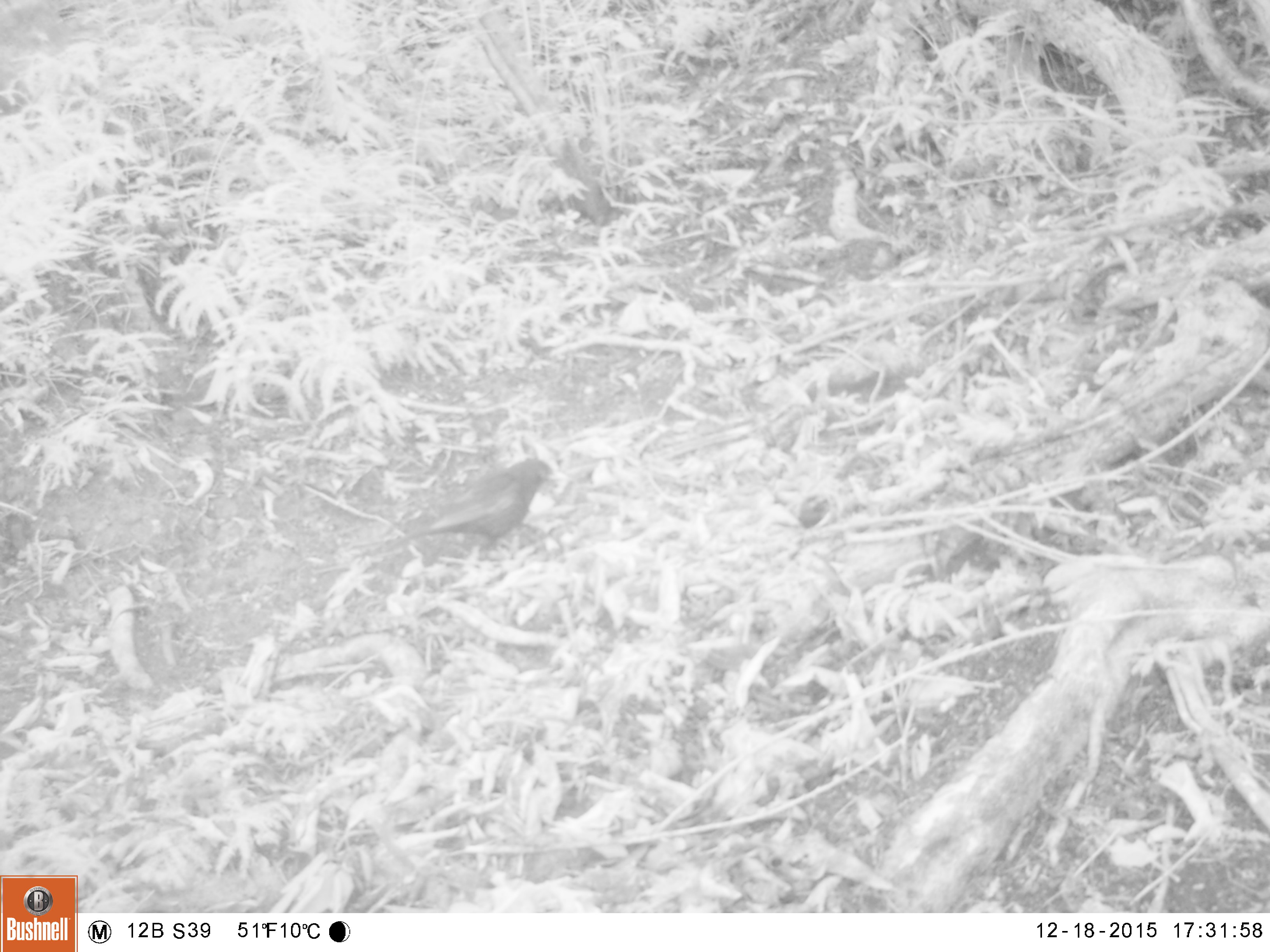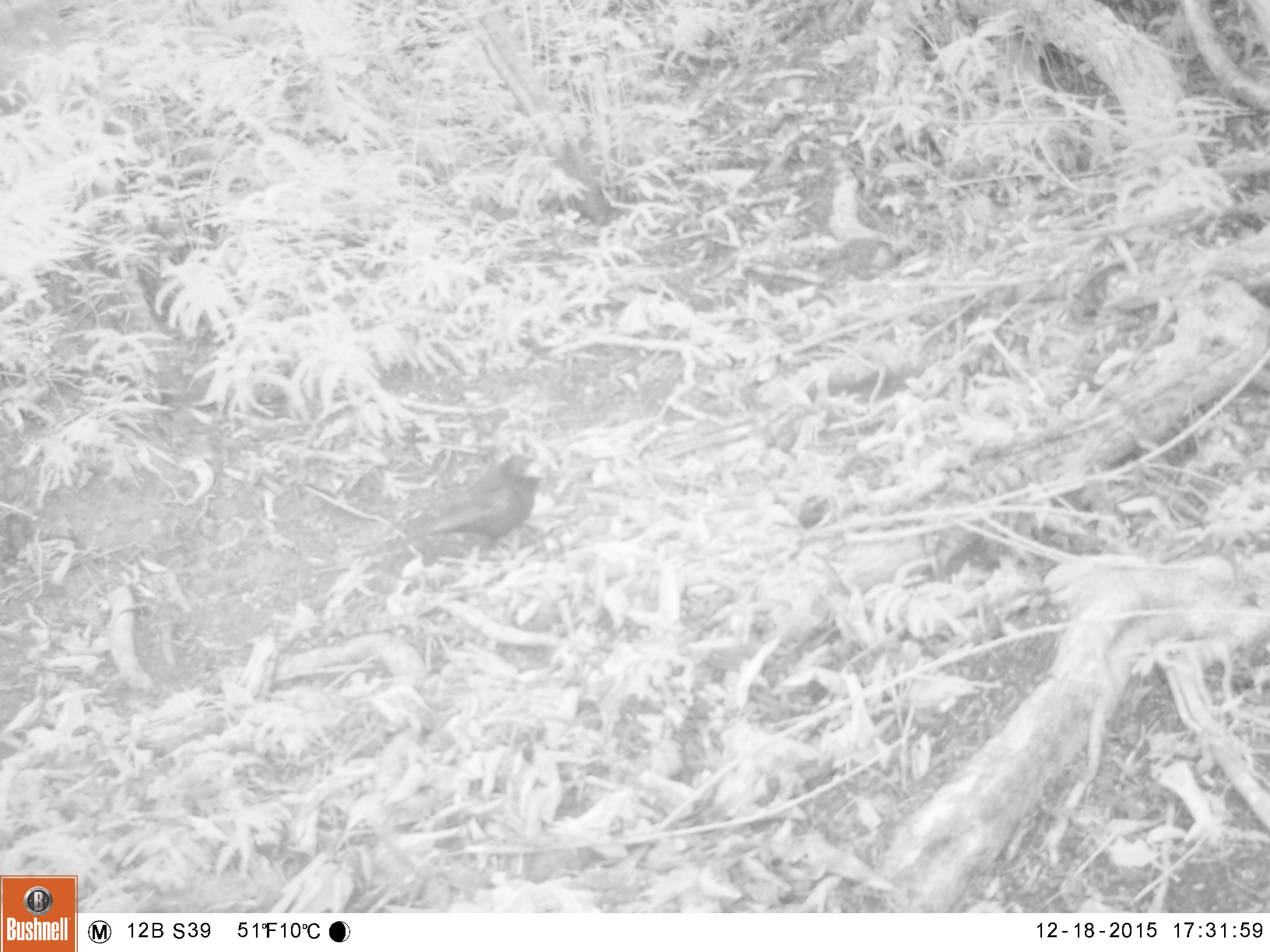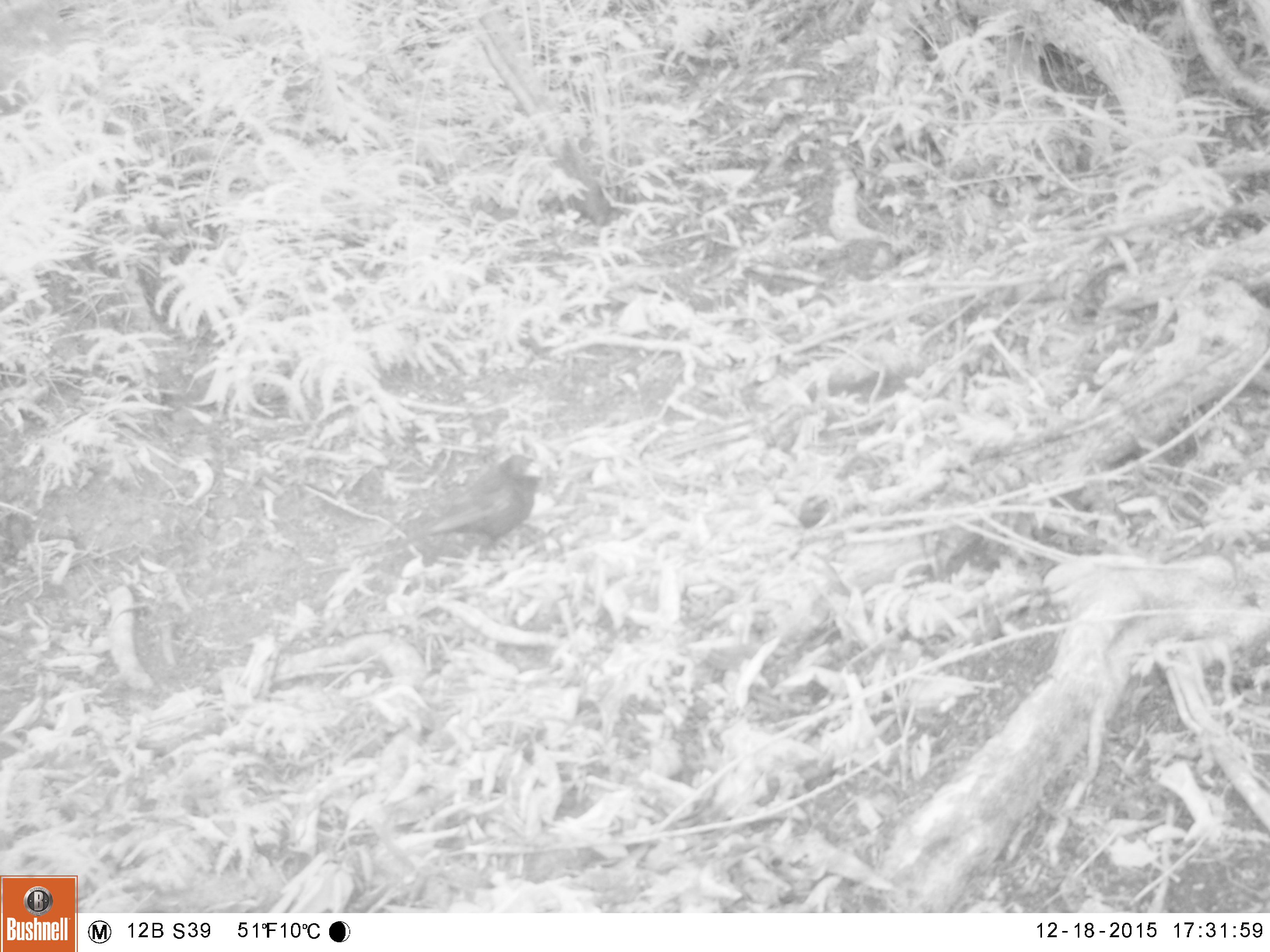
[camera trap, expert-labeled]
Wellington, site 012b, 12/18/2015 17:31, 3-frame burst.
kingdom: Animalia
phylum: Chordata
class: Aves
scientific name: Aves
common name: bird